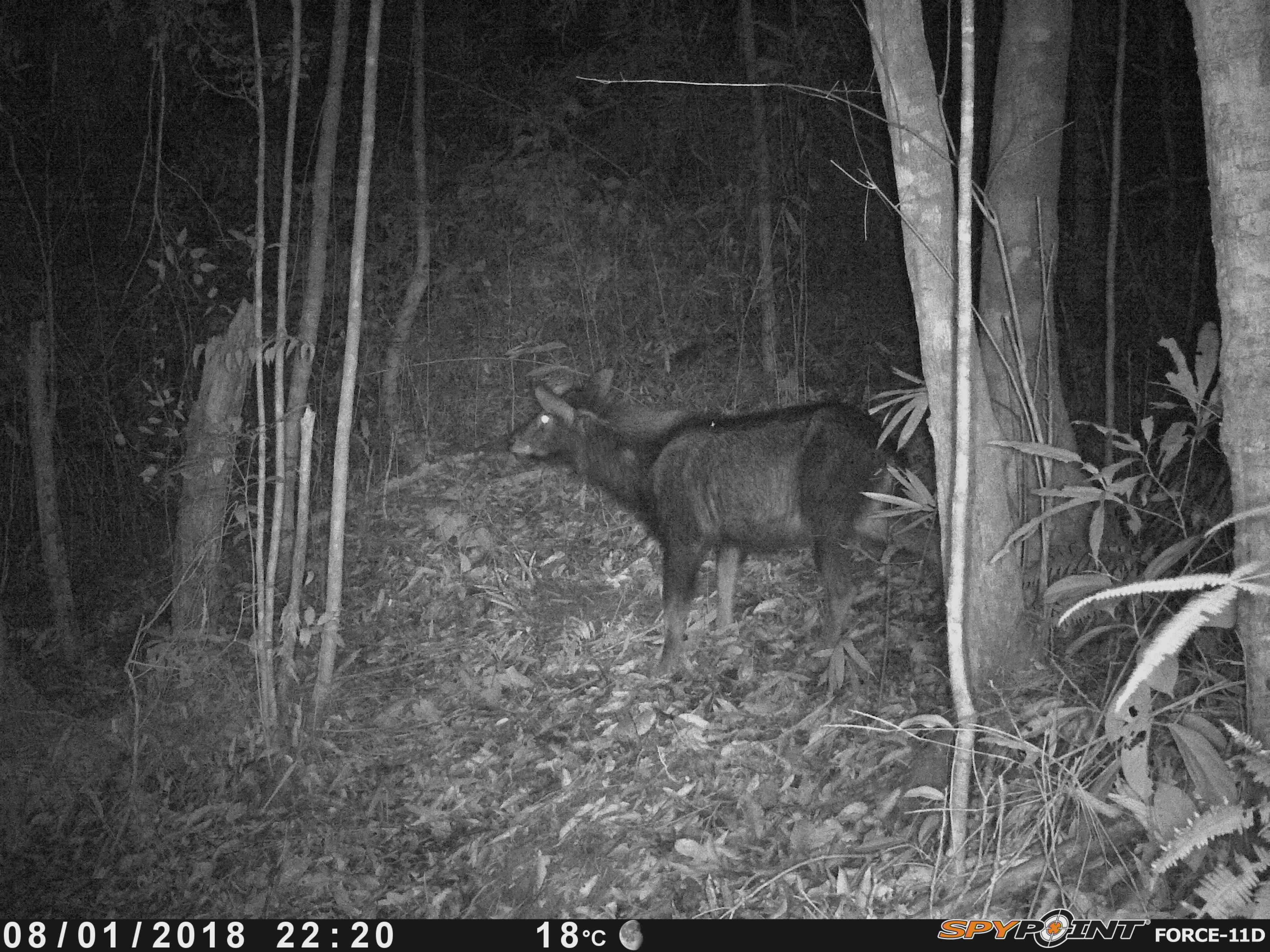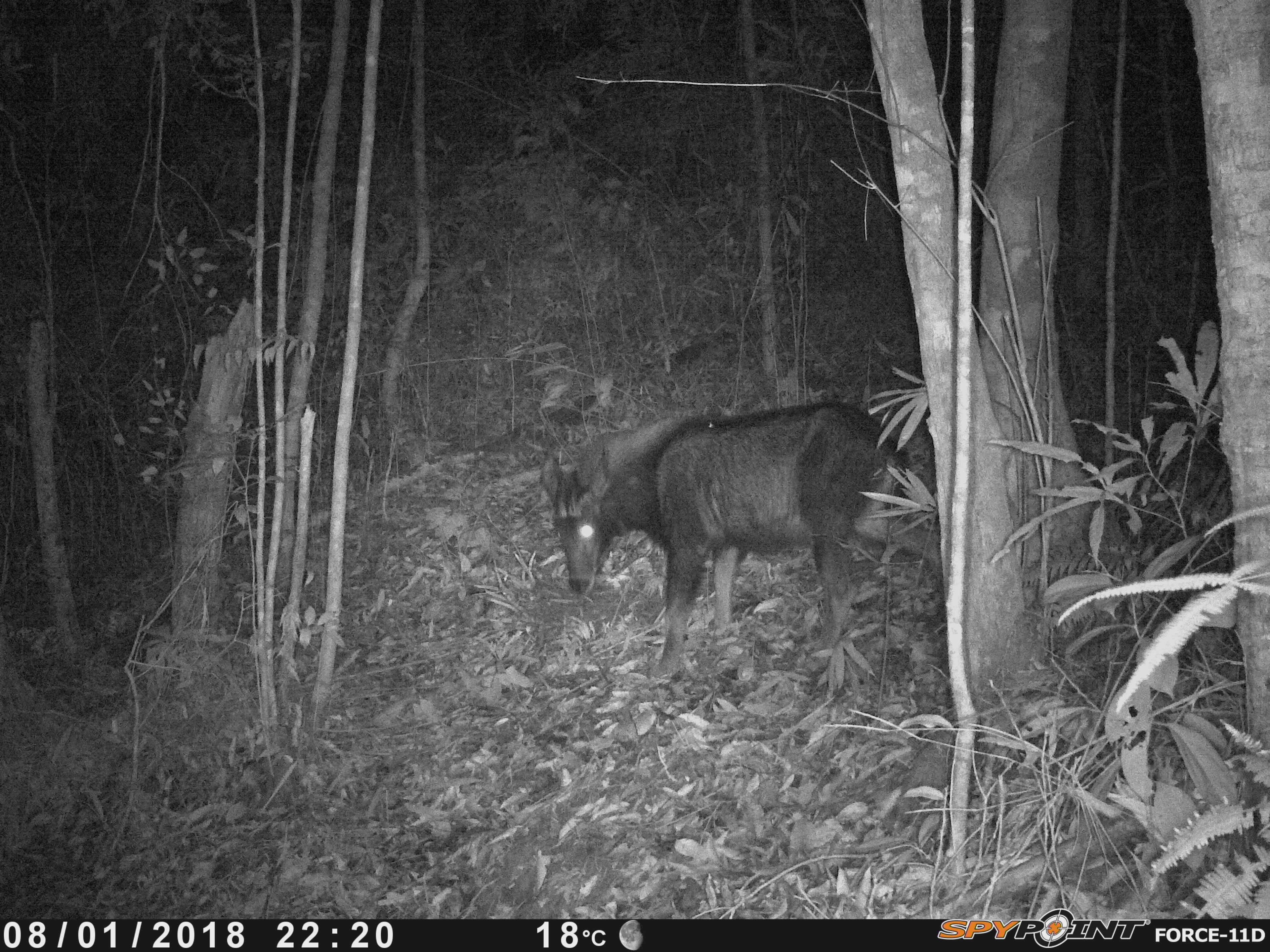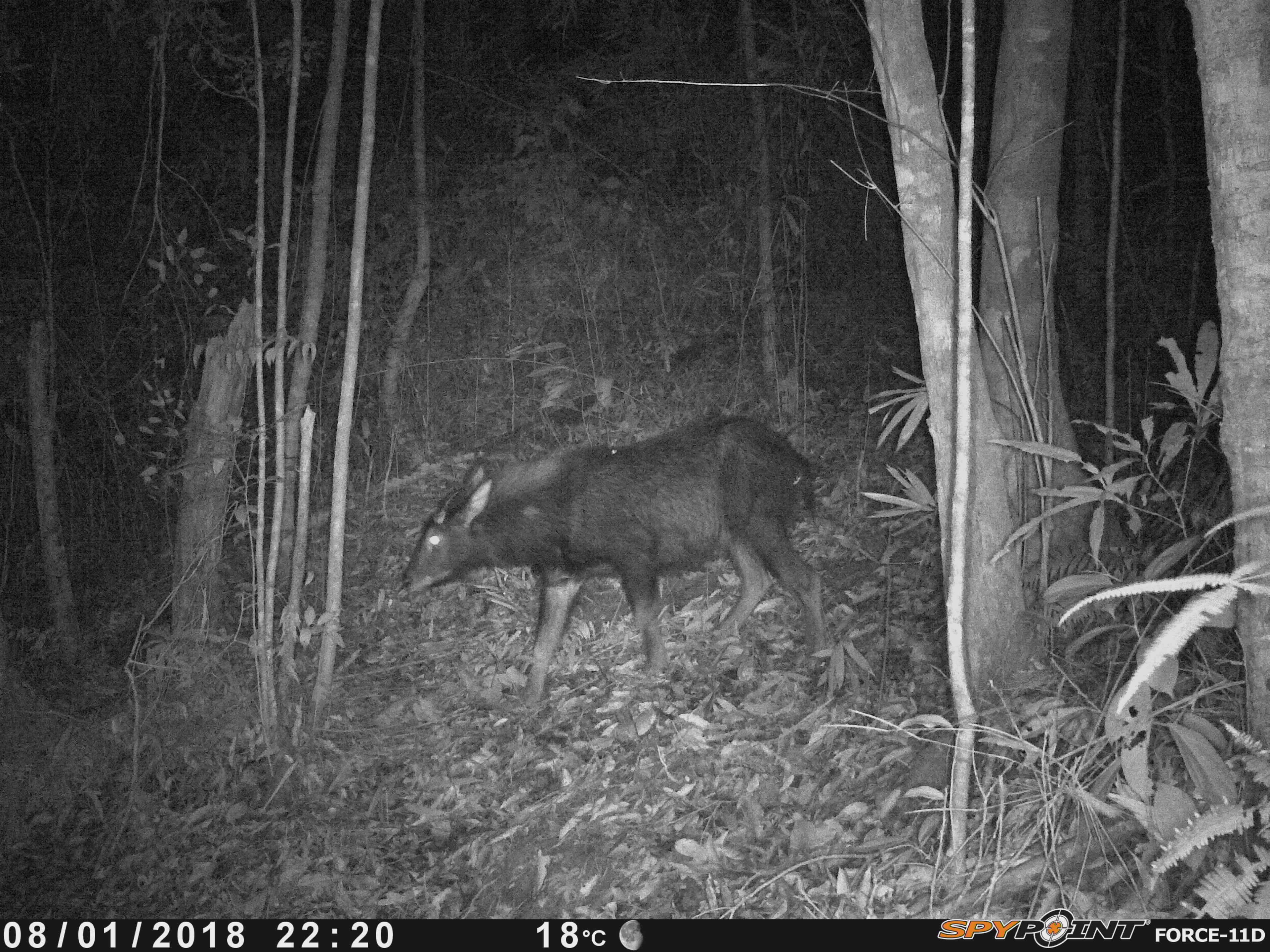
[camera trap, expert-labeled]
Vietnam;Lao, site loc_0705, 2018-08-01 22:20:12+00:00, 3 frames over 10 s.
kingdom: Animalia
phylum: Chordata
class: Mammalia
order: Artiodactyla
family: Bovidae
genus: Capricornis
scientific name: Capricornis sumatraensis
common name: chinese serow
Chinese serow (Capricornis sumatraensis). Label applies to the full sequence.